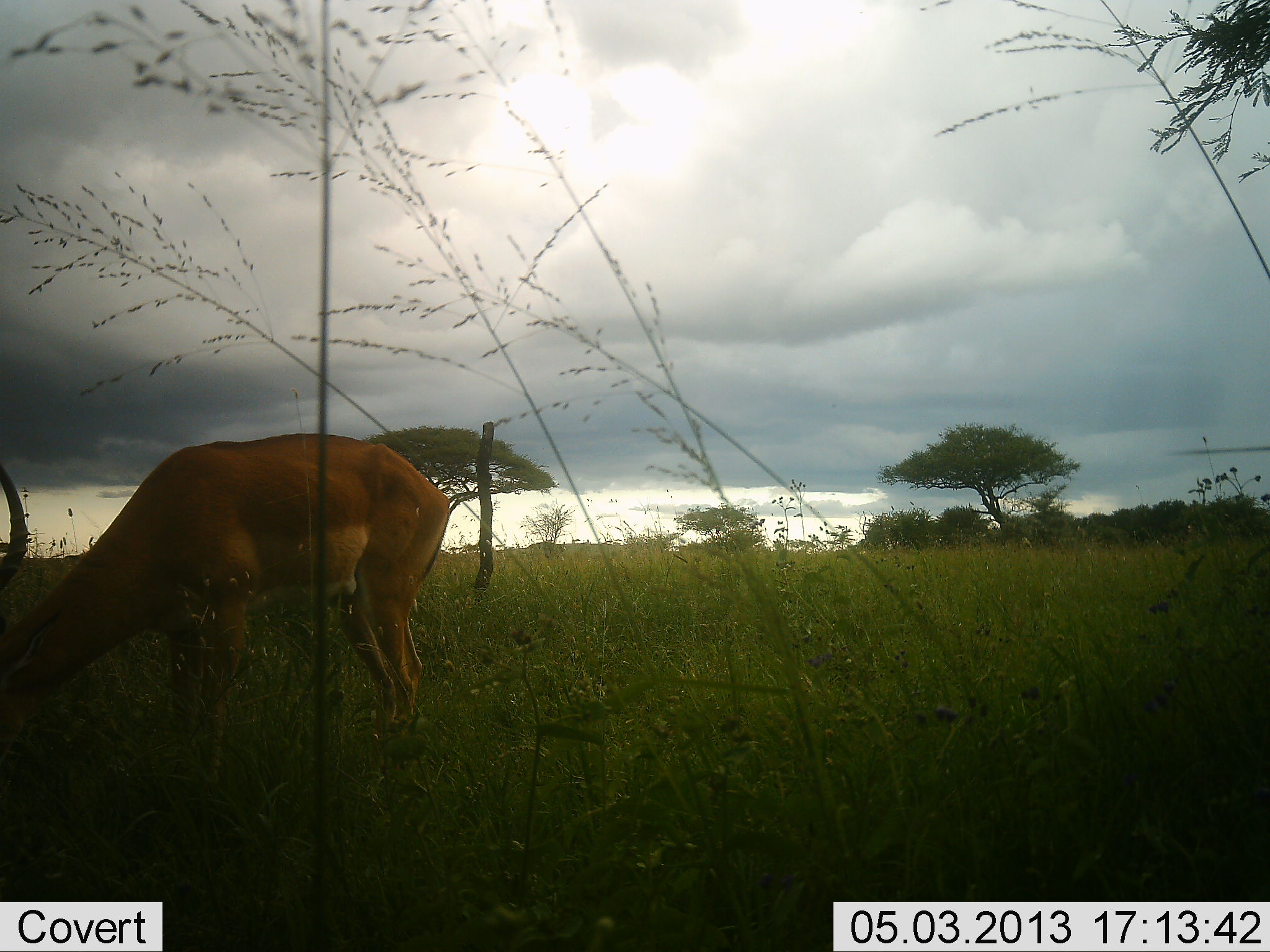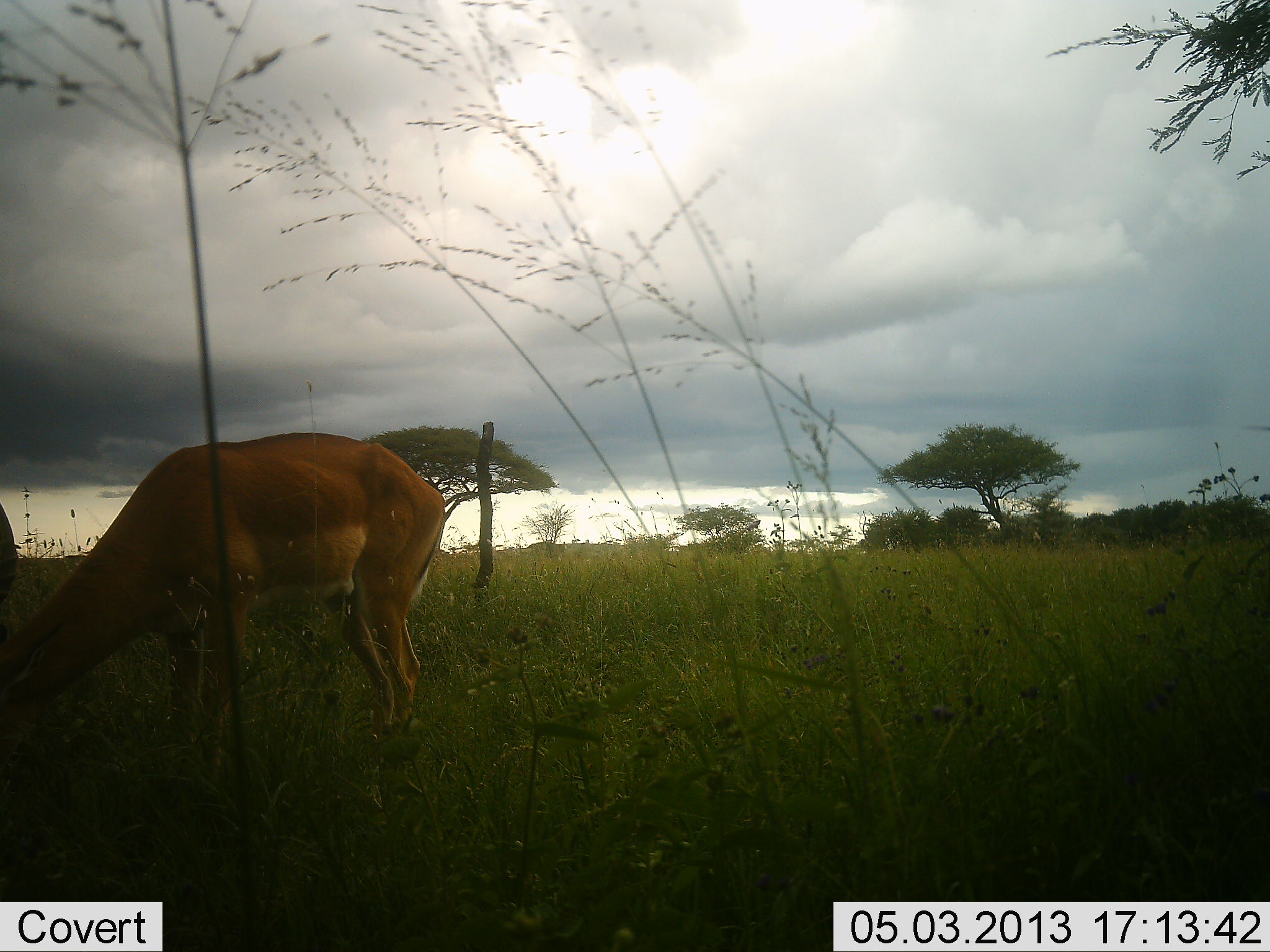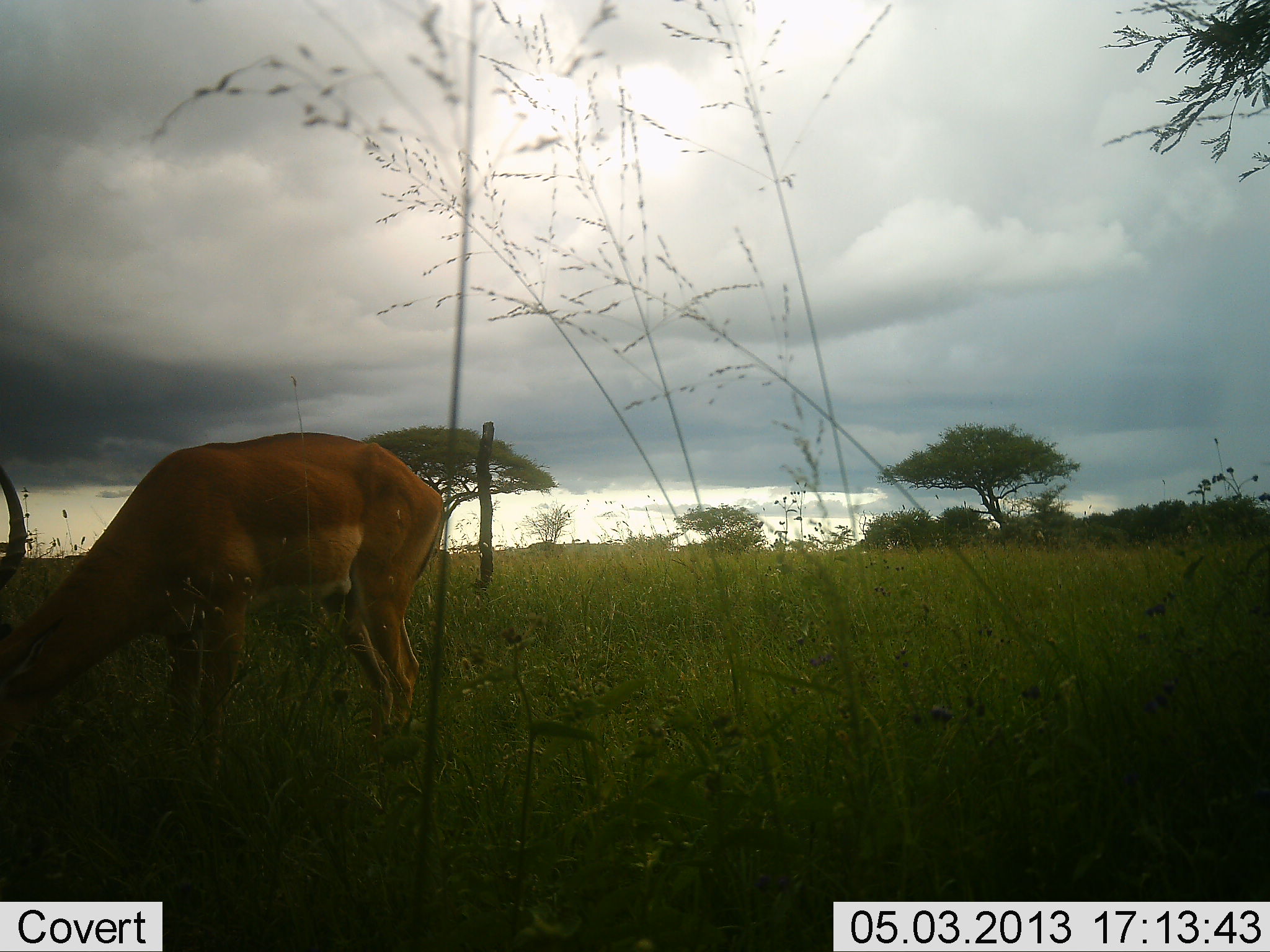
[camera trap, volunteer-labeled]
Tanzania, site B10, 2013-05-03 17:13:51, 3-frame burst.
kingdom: Animalia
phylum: Chordata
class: Mammalia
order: Artiodactyla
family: Bovidae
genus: Aepyceros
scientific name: Aepyceros melampus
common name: impala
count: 1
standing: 25%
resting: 0%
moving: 0%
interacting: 0%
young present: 0%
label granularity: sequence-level